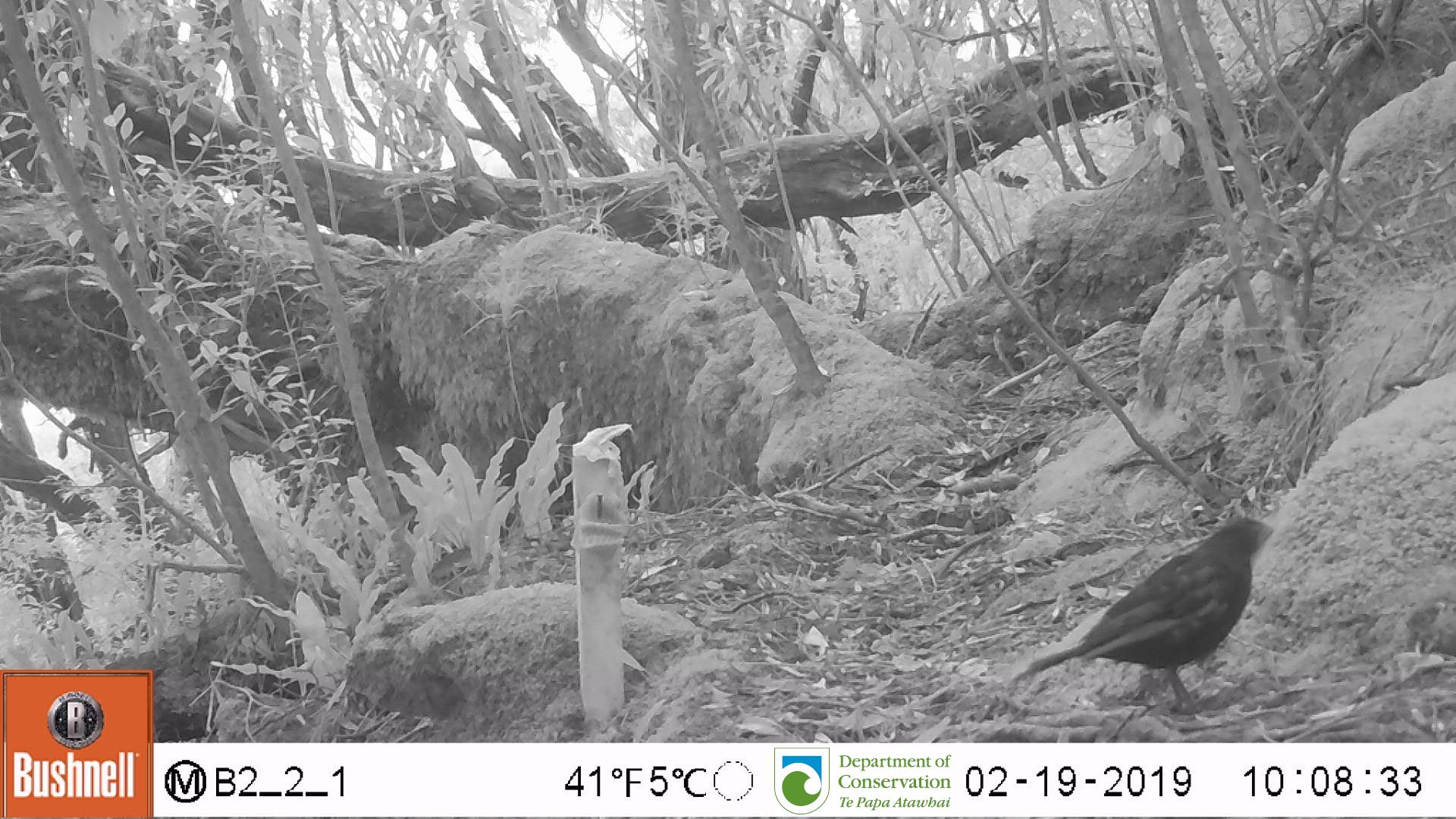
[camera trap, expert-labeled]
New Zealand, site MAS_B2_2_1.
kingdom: Animalia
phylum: Chordata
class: Aves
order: Passeriformes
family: Turdidae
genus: Turdus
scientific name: Turdus merula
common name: eurasian blackbird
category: blackbird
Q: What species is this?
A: Blackbird (eurasian blackbird) (Turdus merula).